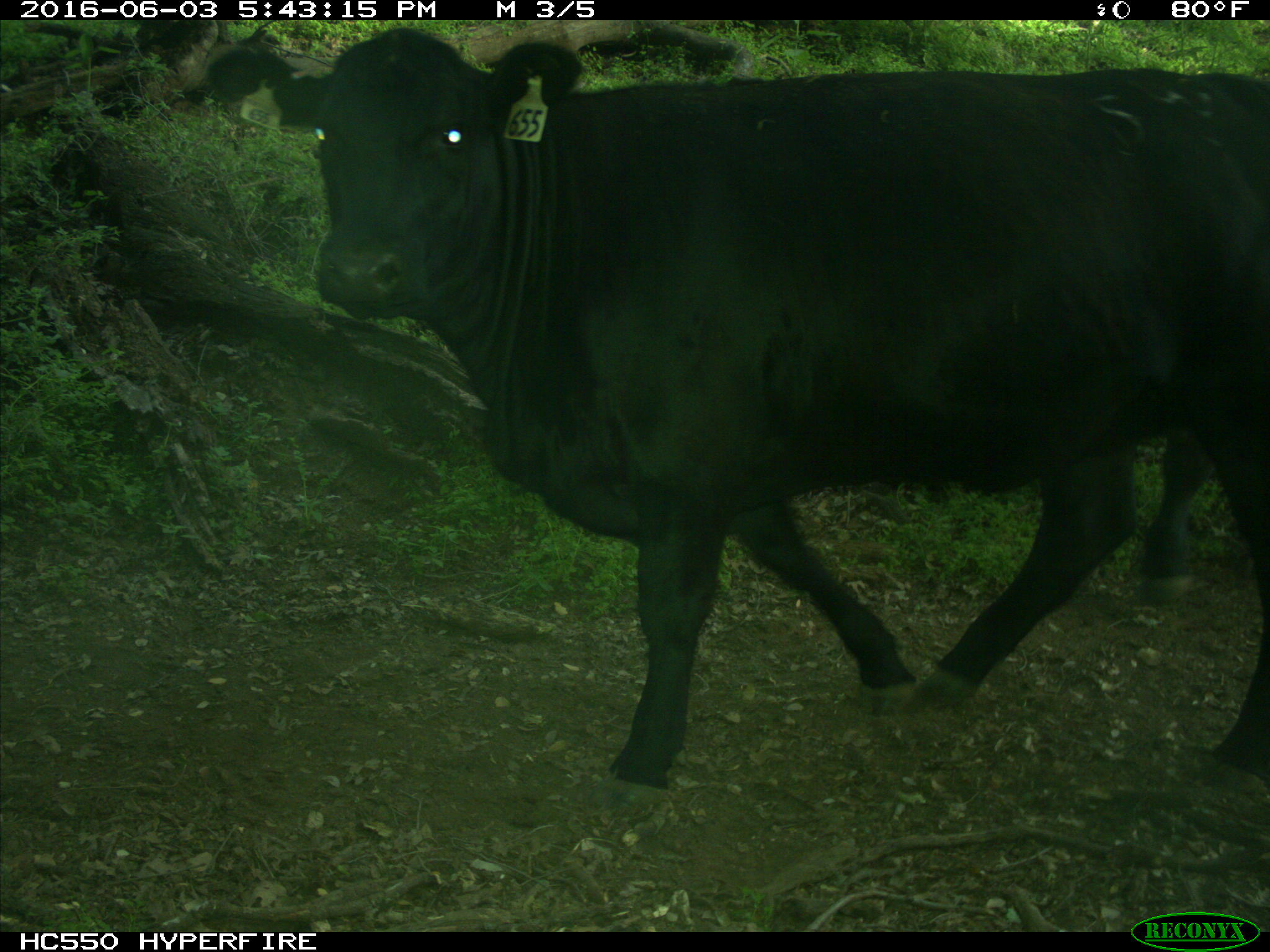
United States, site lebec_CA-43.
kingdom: Animalia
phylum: Chordata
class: Mammalia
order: Artiodactyla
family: Bovidae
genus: Bos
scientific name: Bos taurus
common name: domestic cow